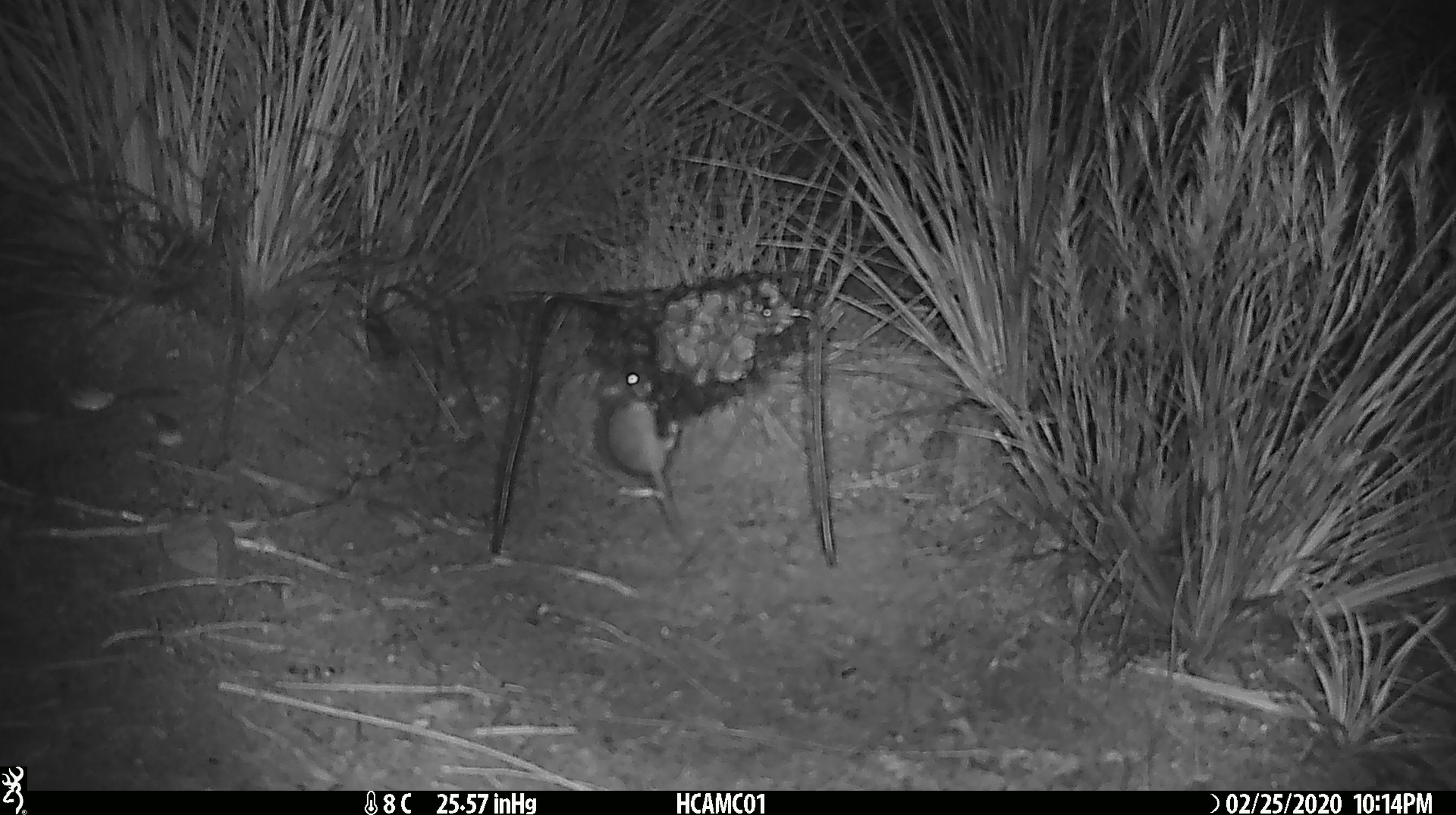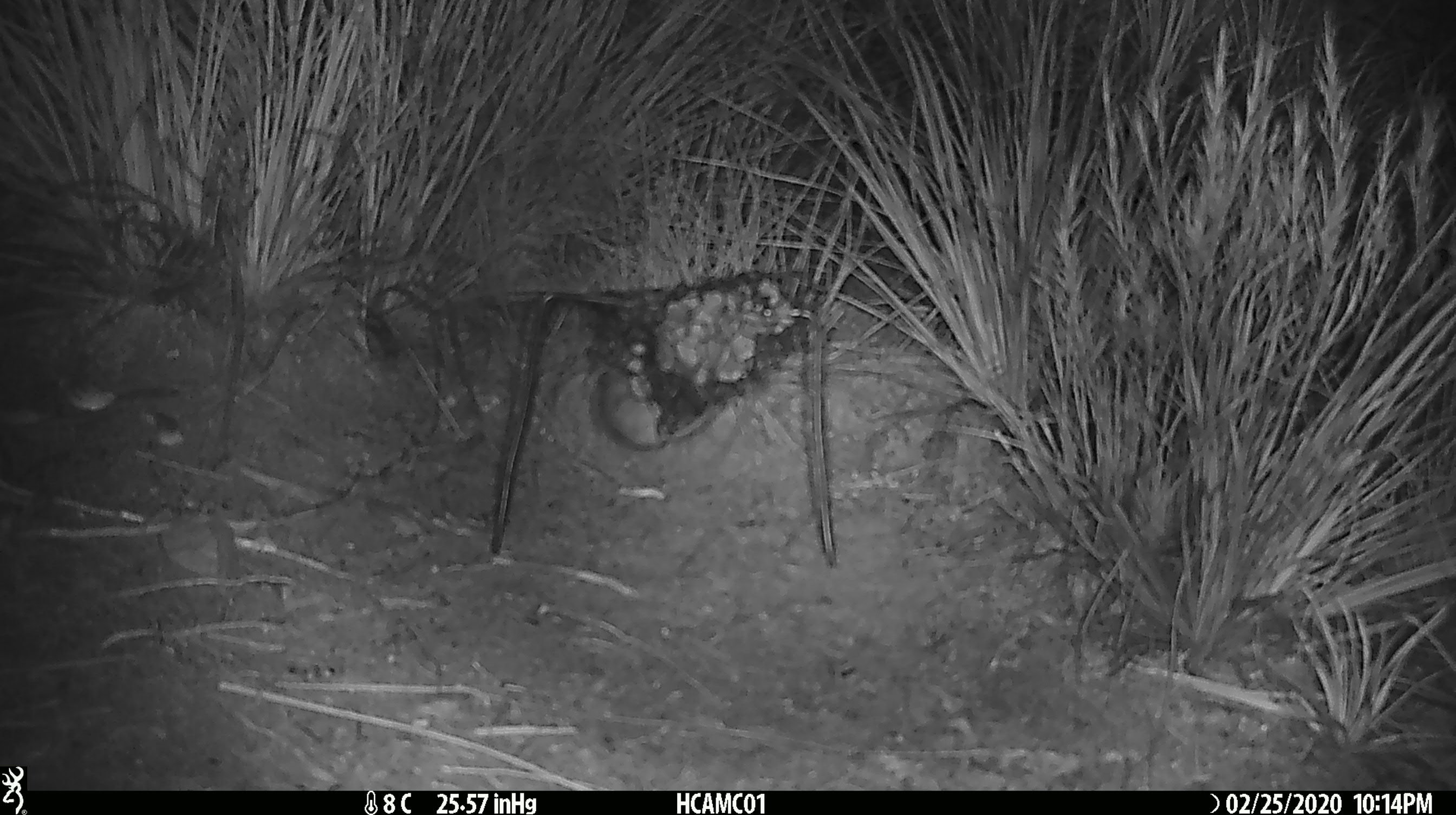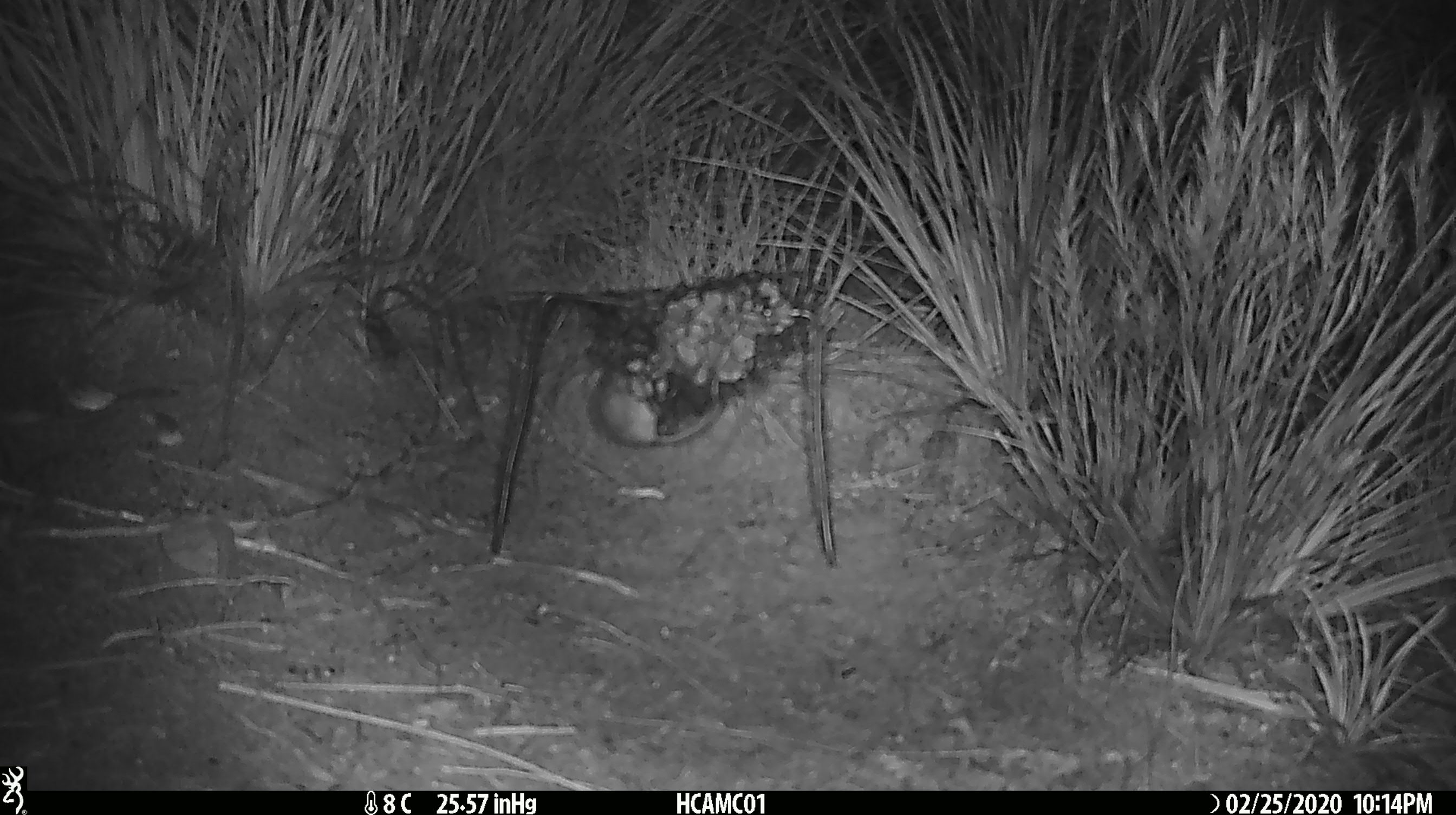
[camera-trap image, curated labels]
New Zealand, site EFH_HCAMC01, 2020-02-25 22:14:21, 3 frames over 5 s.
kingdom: Animalia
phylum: Chordata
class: Mammalia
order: Rodentia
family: Muridae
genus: Mus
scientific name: Mus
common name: mouse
Mouse (Mus).